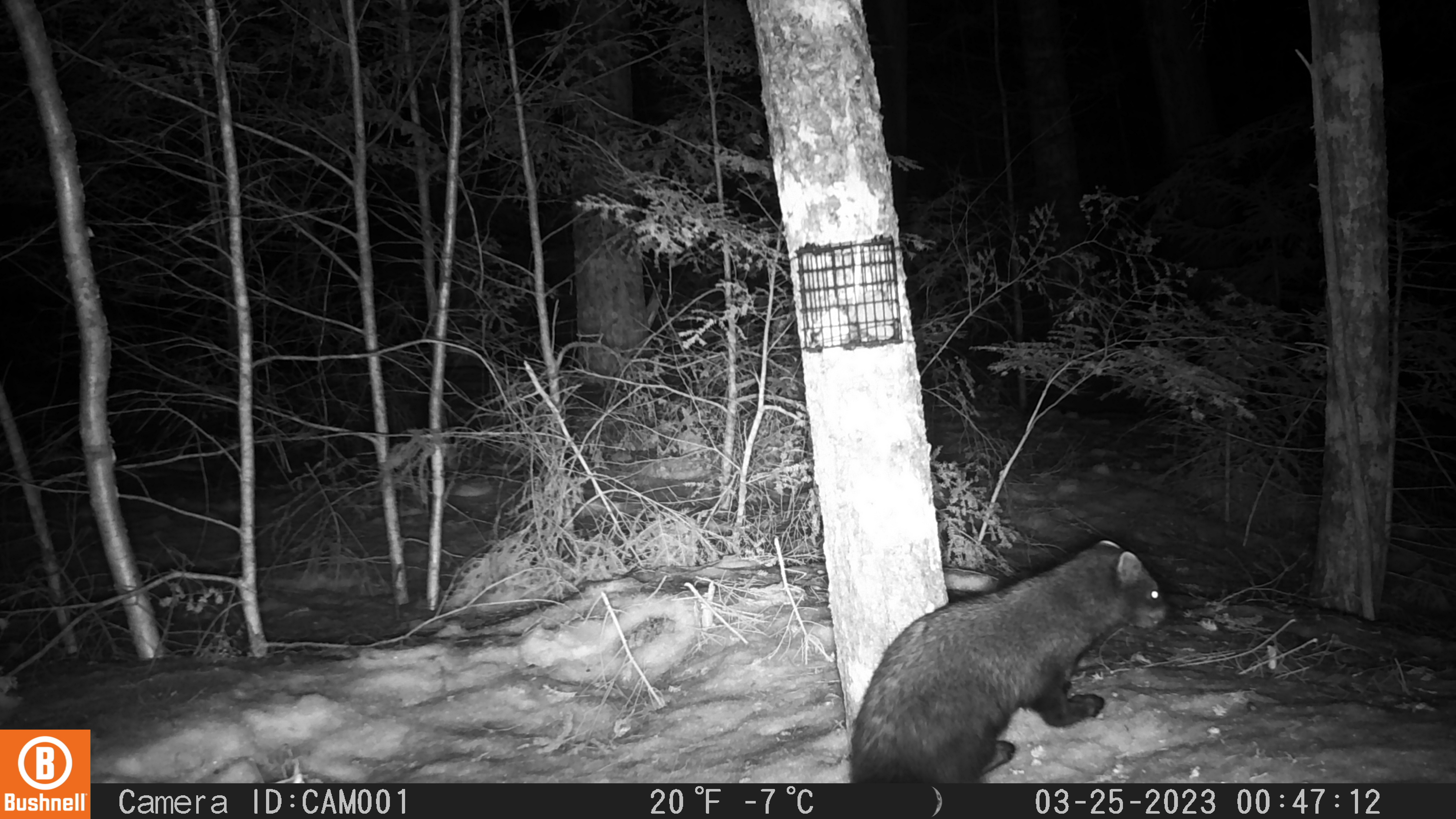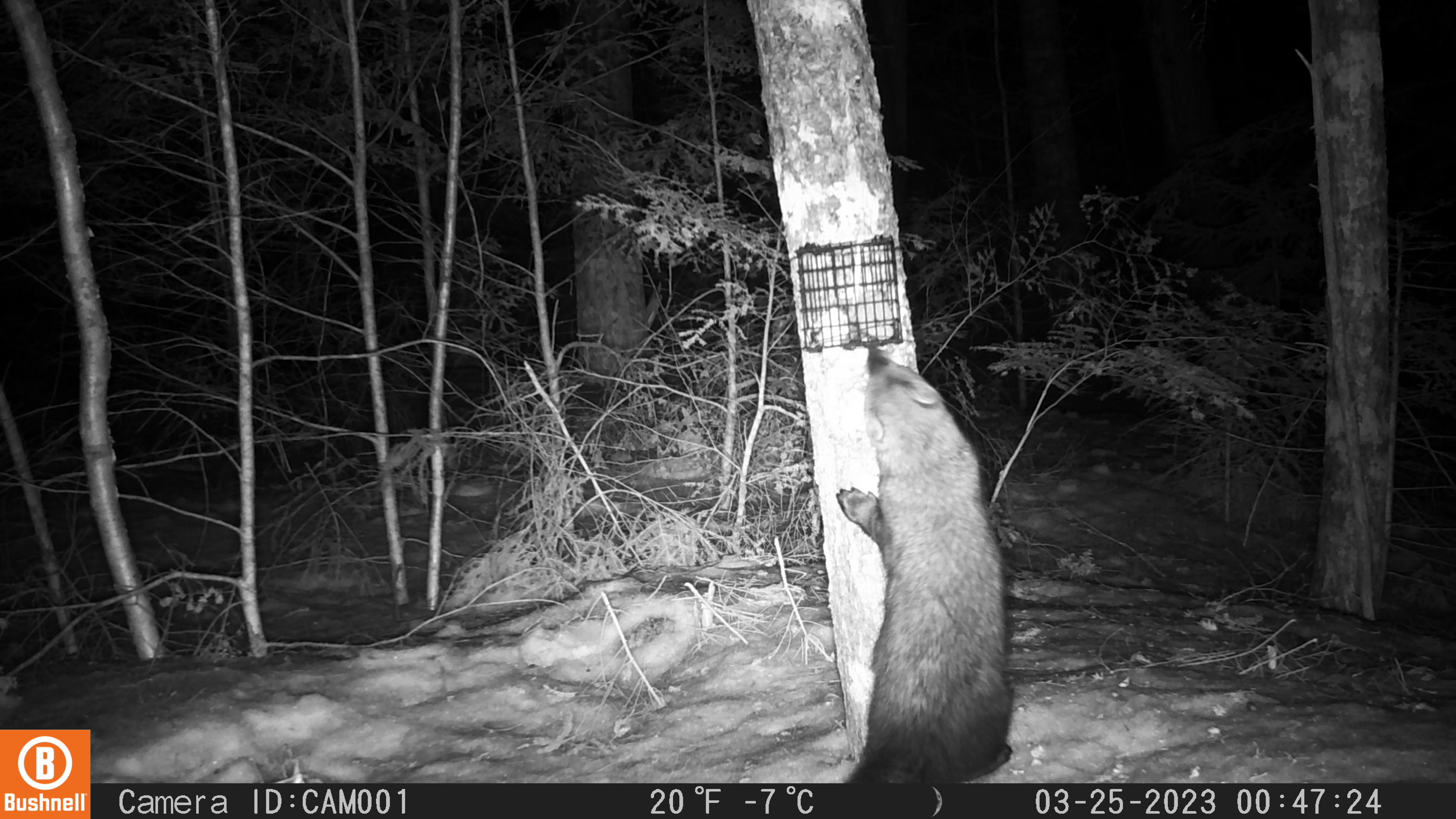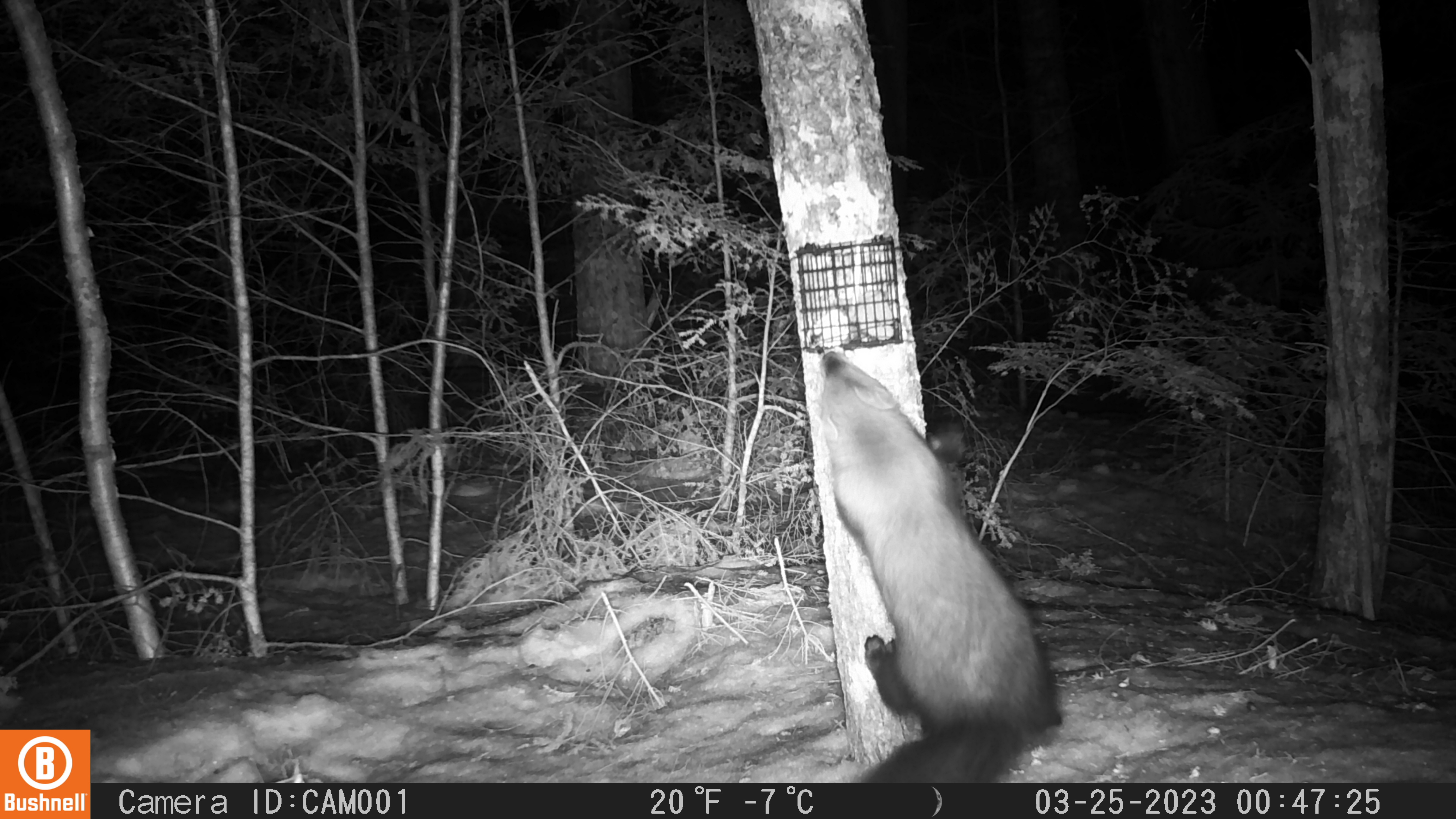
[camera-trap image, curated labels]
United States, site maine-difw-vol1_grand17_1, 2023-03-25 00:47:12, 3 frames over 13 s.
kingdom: Animalia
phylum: Chordata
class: Mammalia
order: Carnivora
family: Mustelidae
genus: Pekania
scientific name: Pekania pennanti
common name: fisher